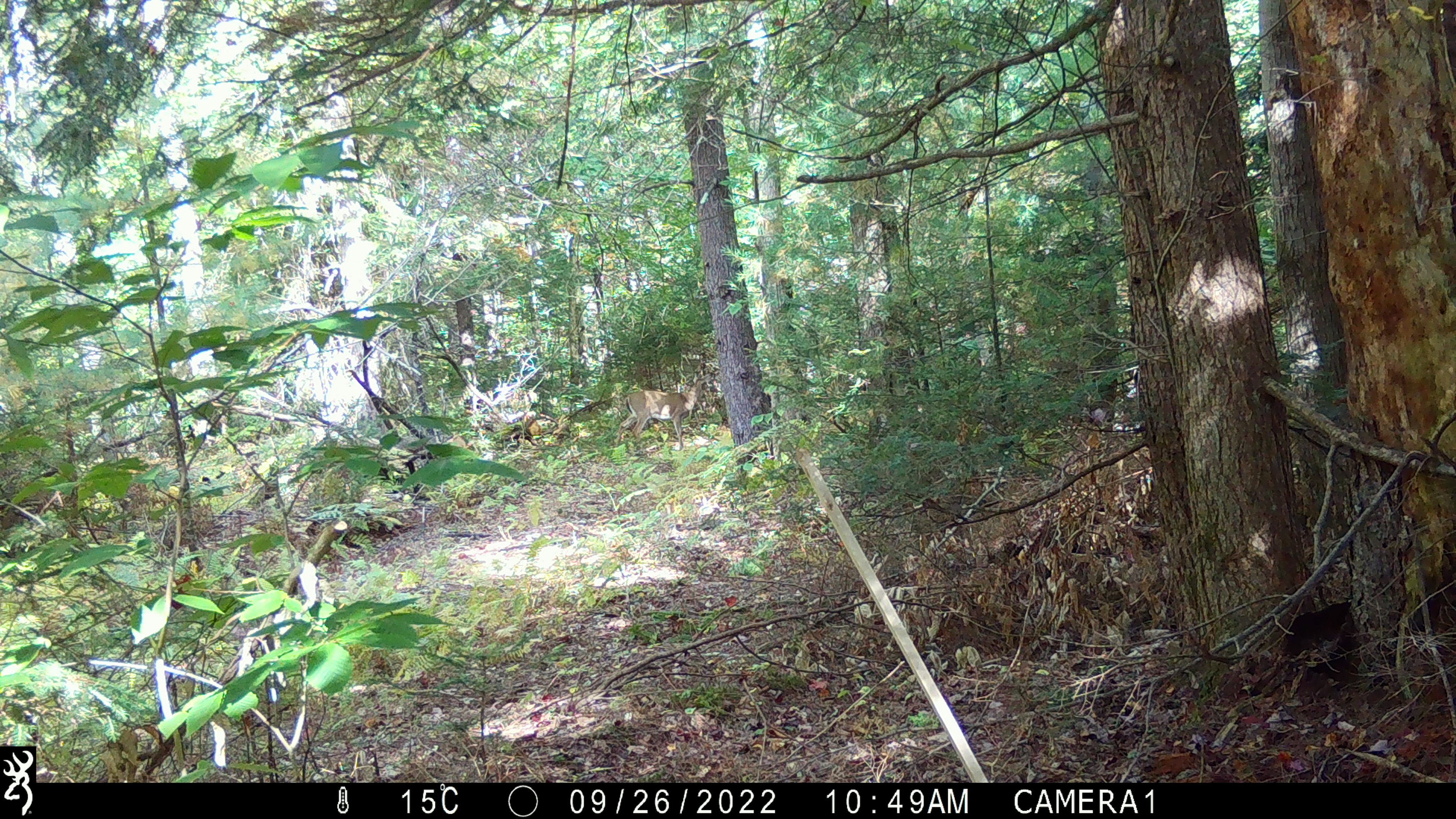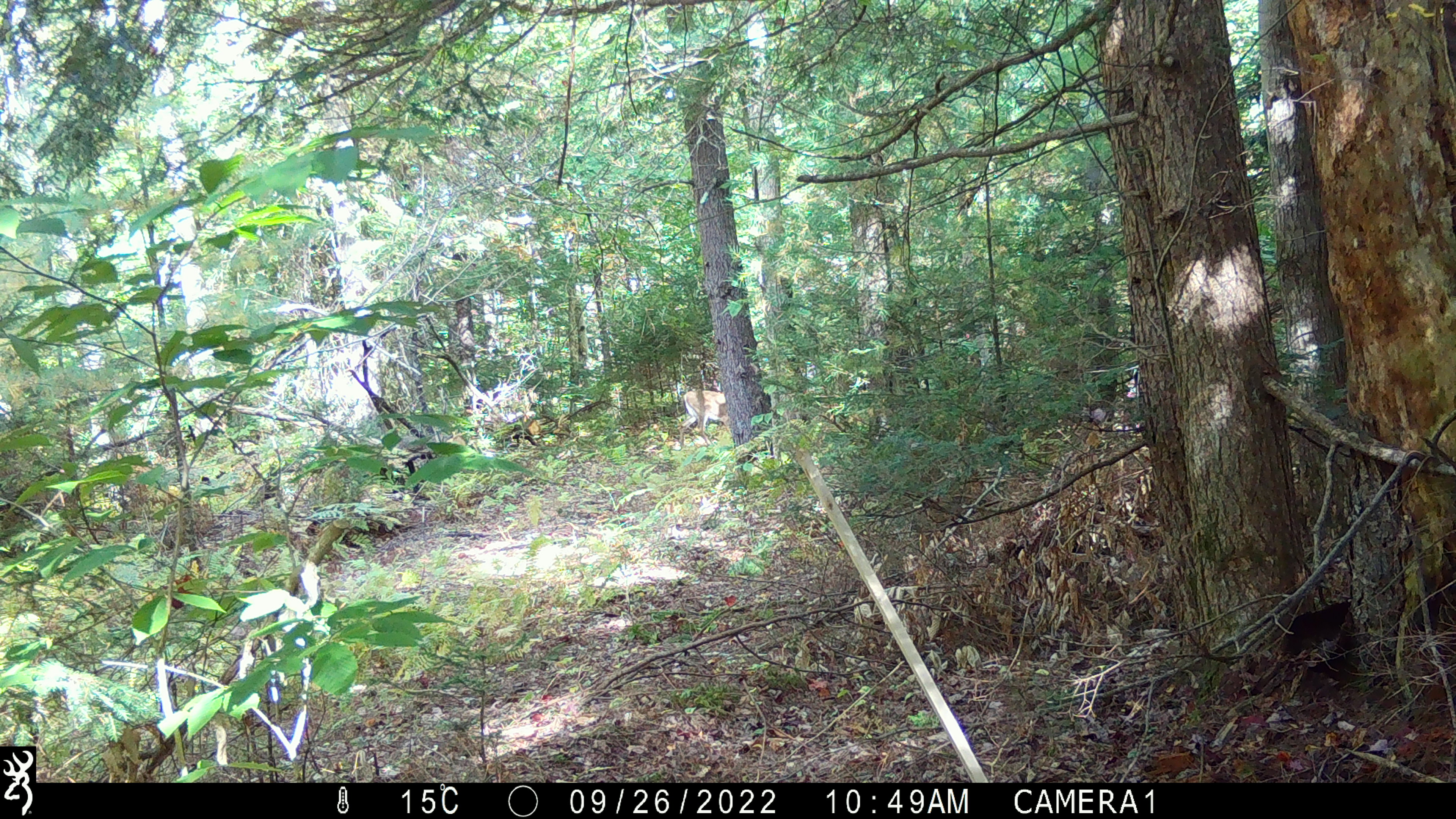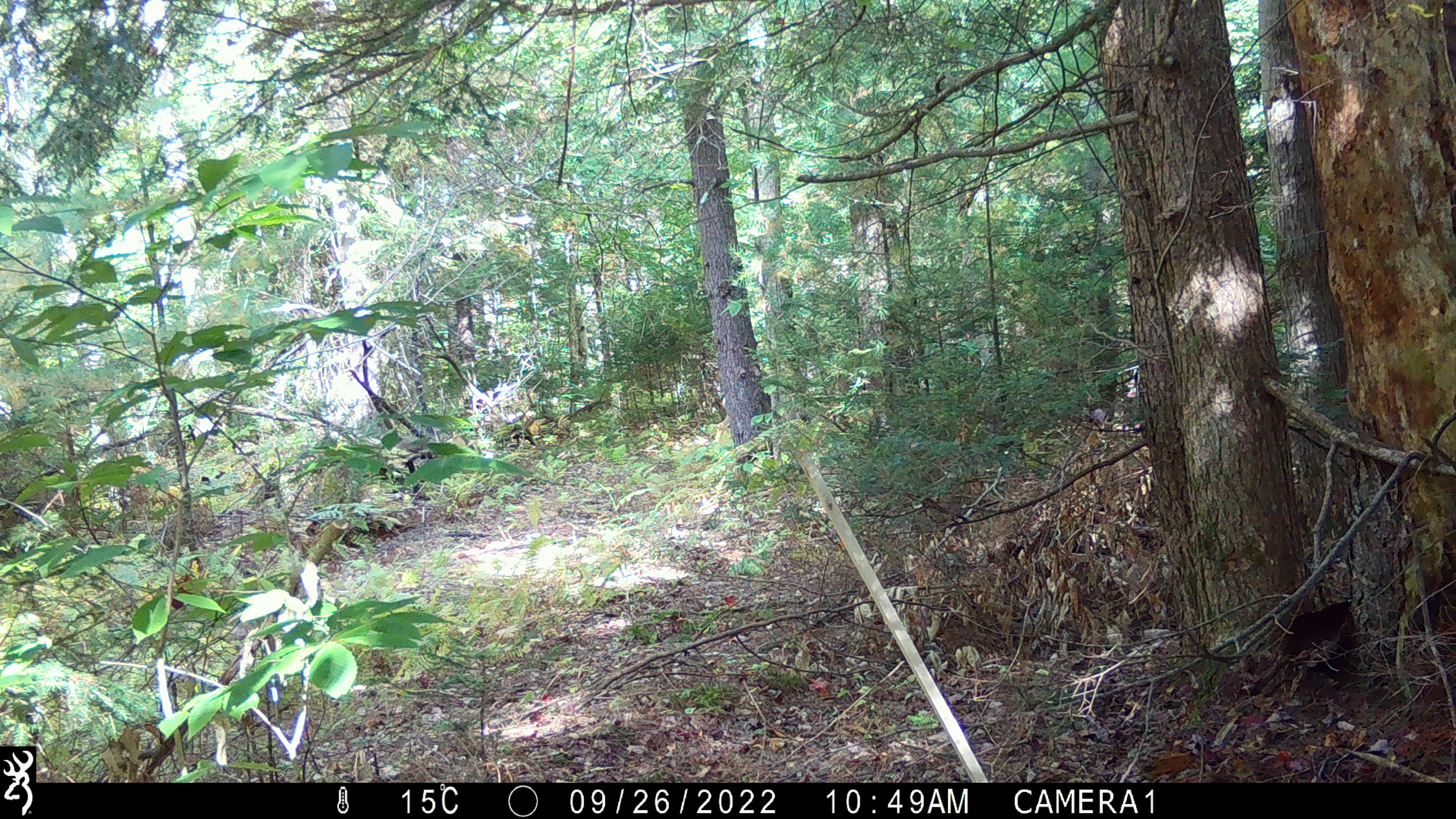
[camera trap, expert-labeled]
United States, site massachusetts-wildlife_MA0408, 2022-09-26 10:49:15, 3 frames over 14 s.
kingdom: Animalia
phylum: Chordata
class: Mammalia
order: Artiodactyla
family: Cervidae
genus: Odocoileus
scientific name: Odocoileus virginianus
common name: white-tailed deer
White-tailed deer (Odocoileus virginianus).